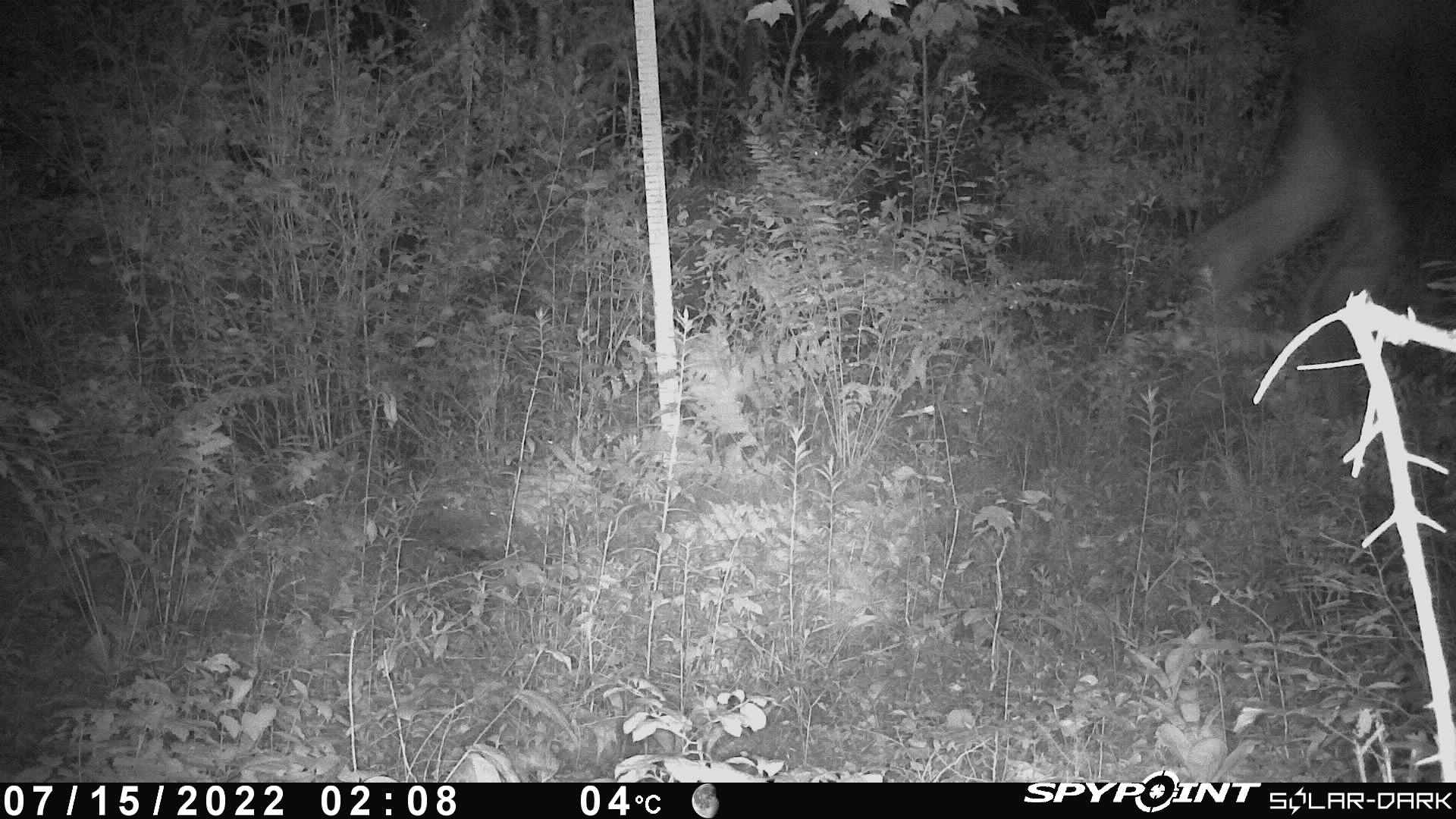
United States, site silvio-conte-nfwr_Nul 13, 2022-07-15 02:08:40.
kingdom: Animalia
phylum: Chordata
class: Mammalia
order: Artiodactyla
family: Cervidae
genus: Alces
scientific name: Alces alces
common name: moose